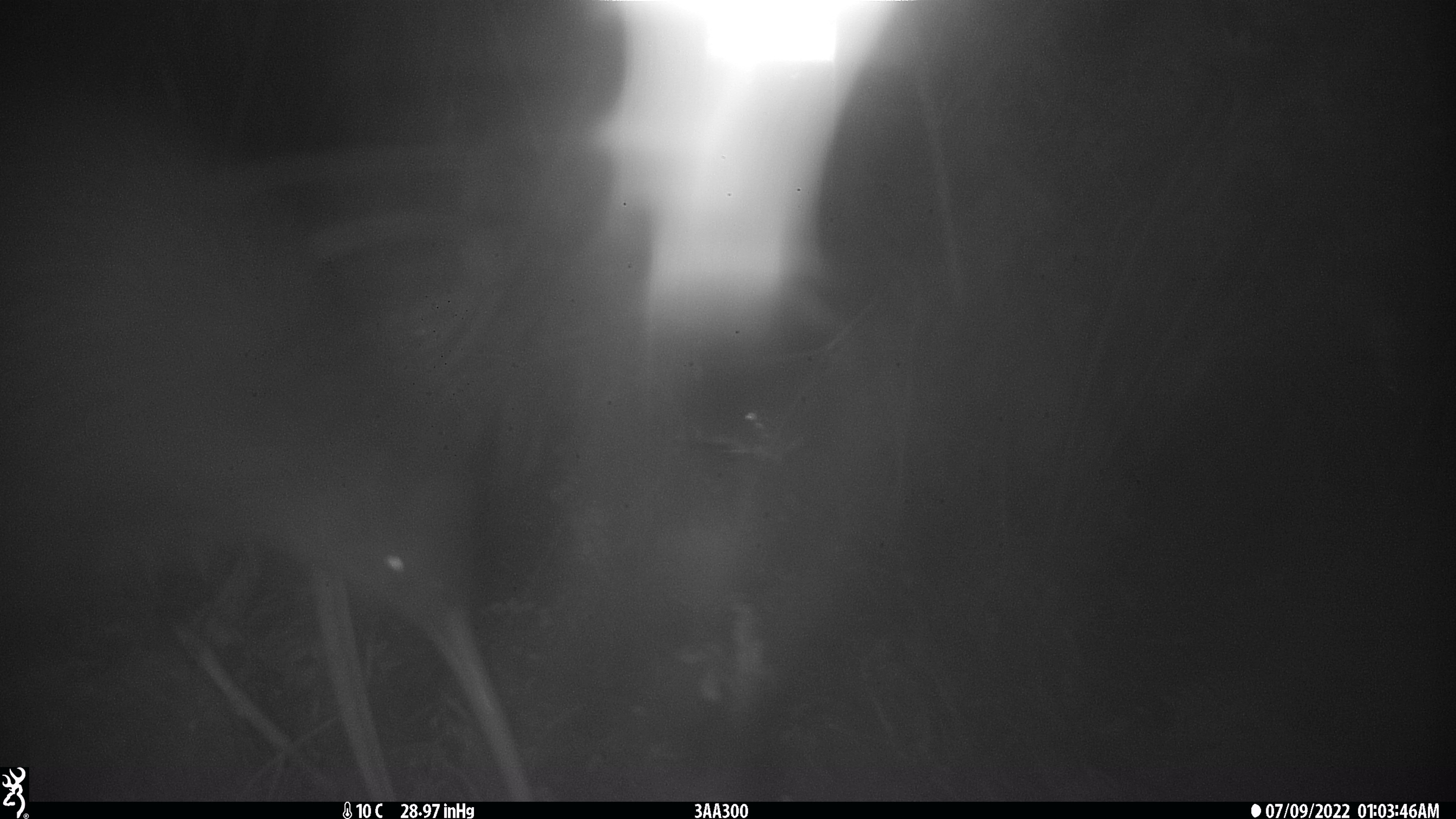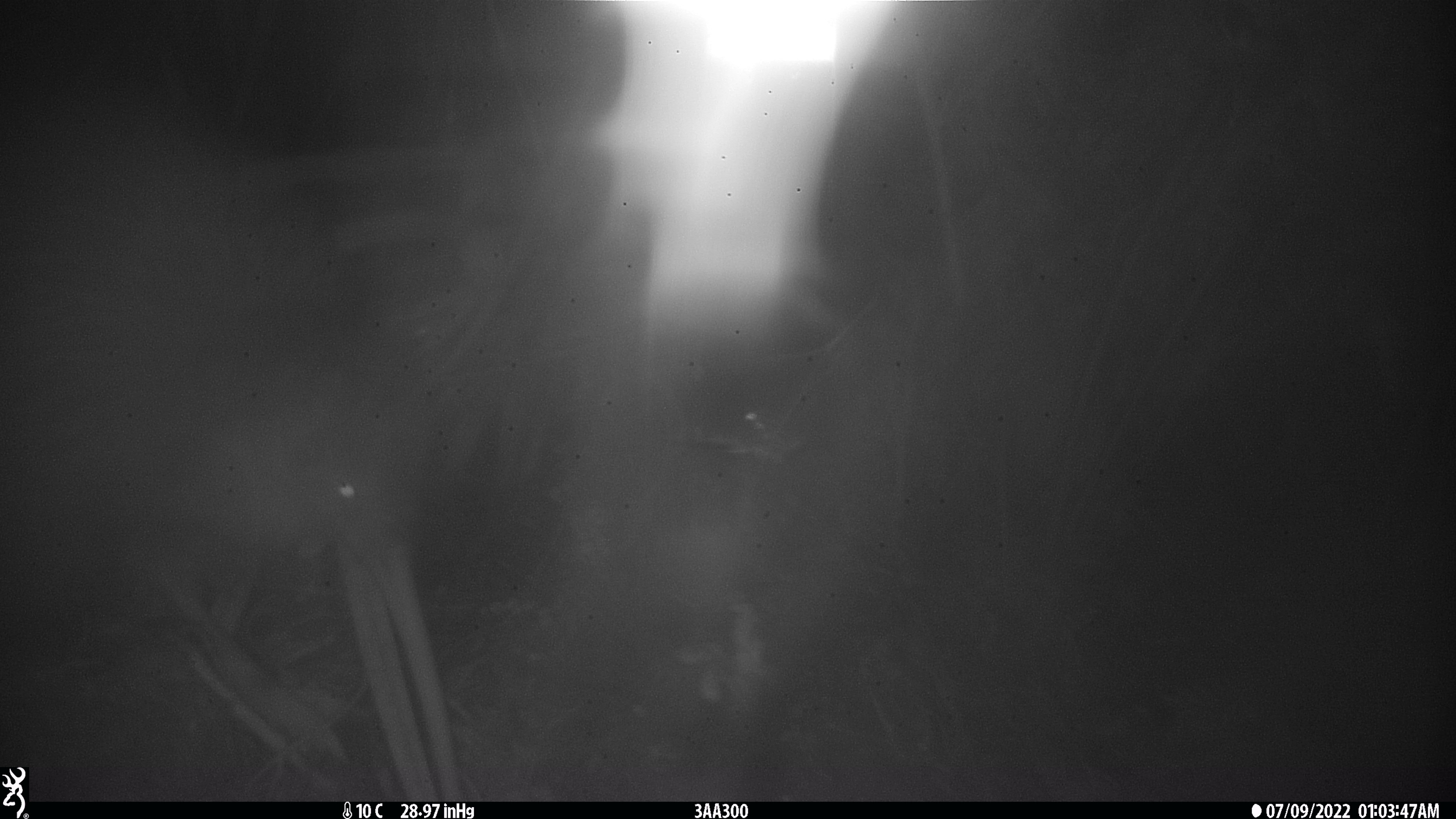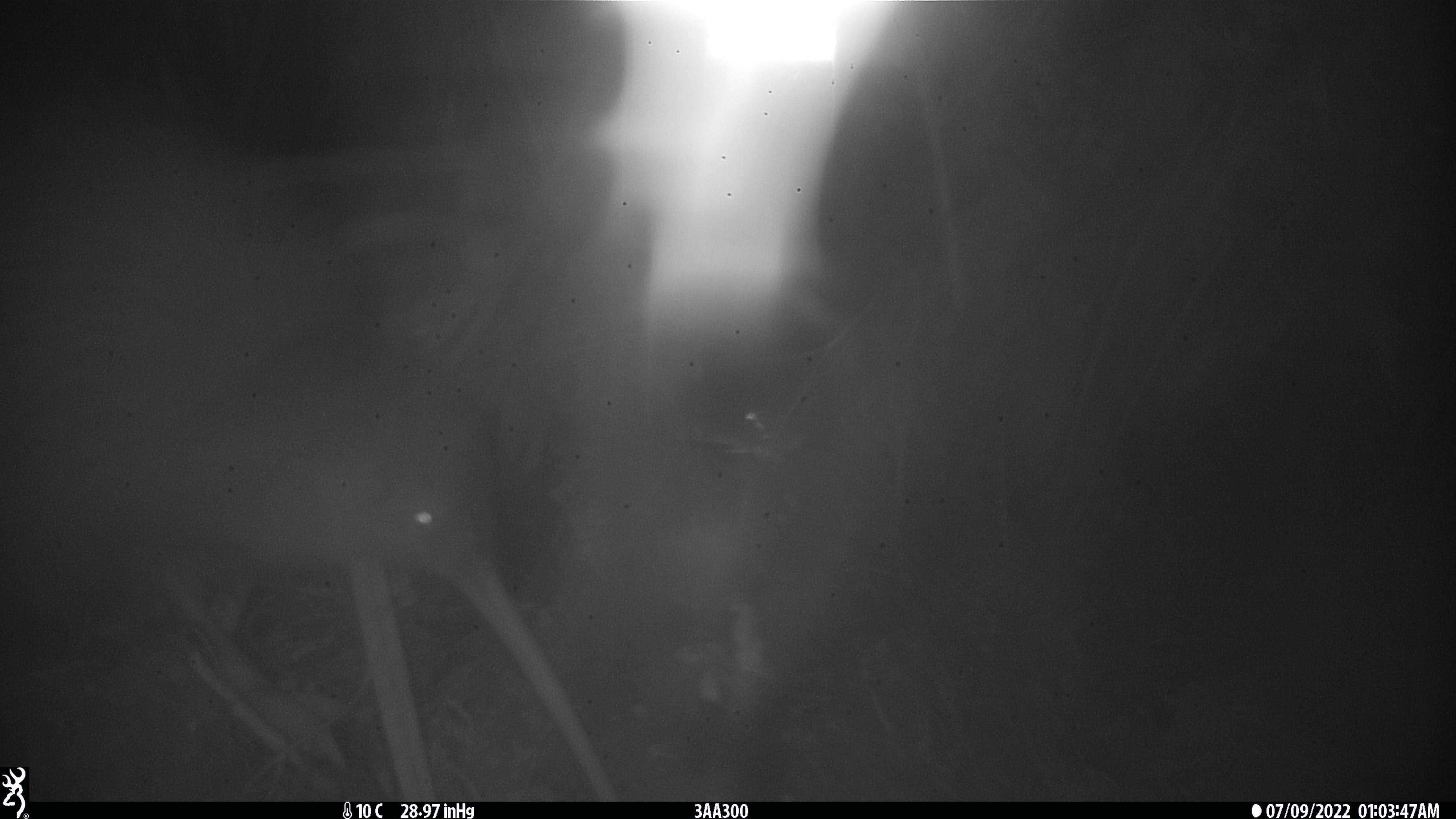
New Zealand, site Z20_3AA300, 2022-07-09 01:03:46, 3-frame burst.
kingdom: Animalia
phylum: Chordata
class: Aves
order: Apterygiformes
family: Apterygidae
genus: Apteryx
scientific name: Apteryx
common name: kiwi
Kiwi (Apteryx).